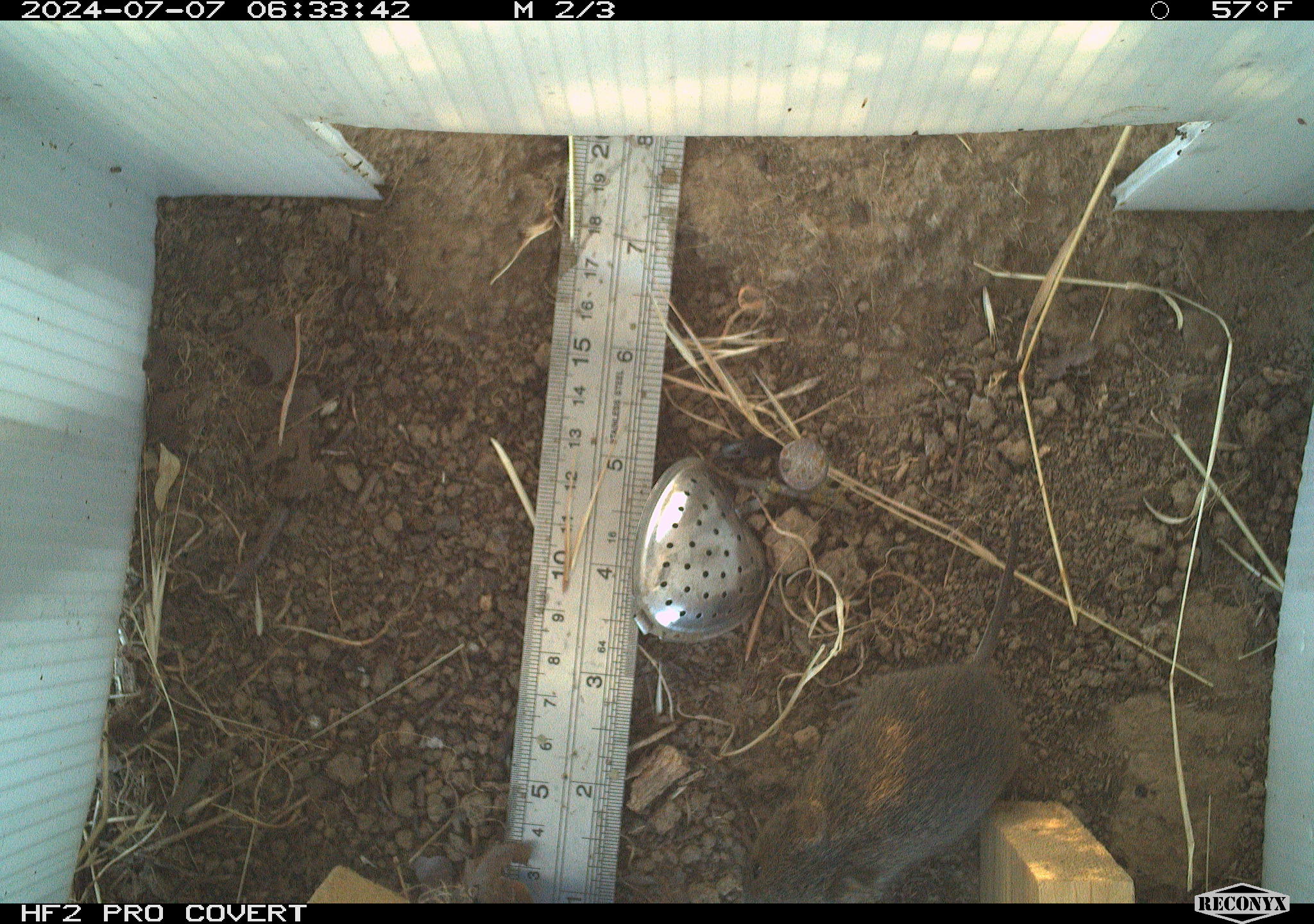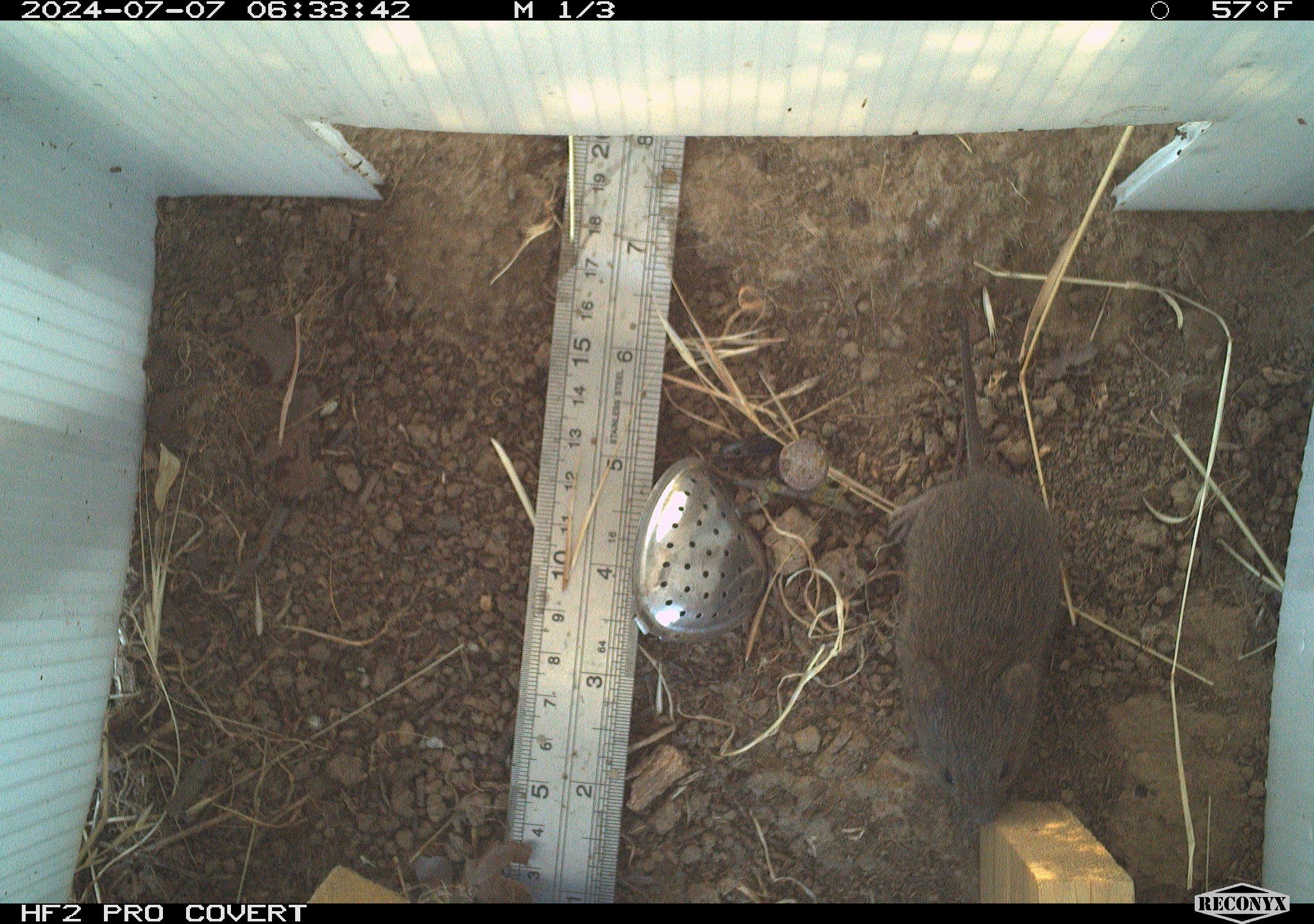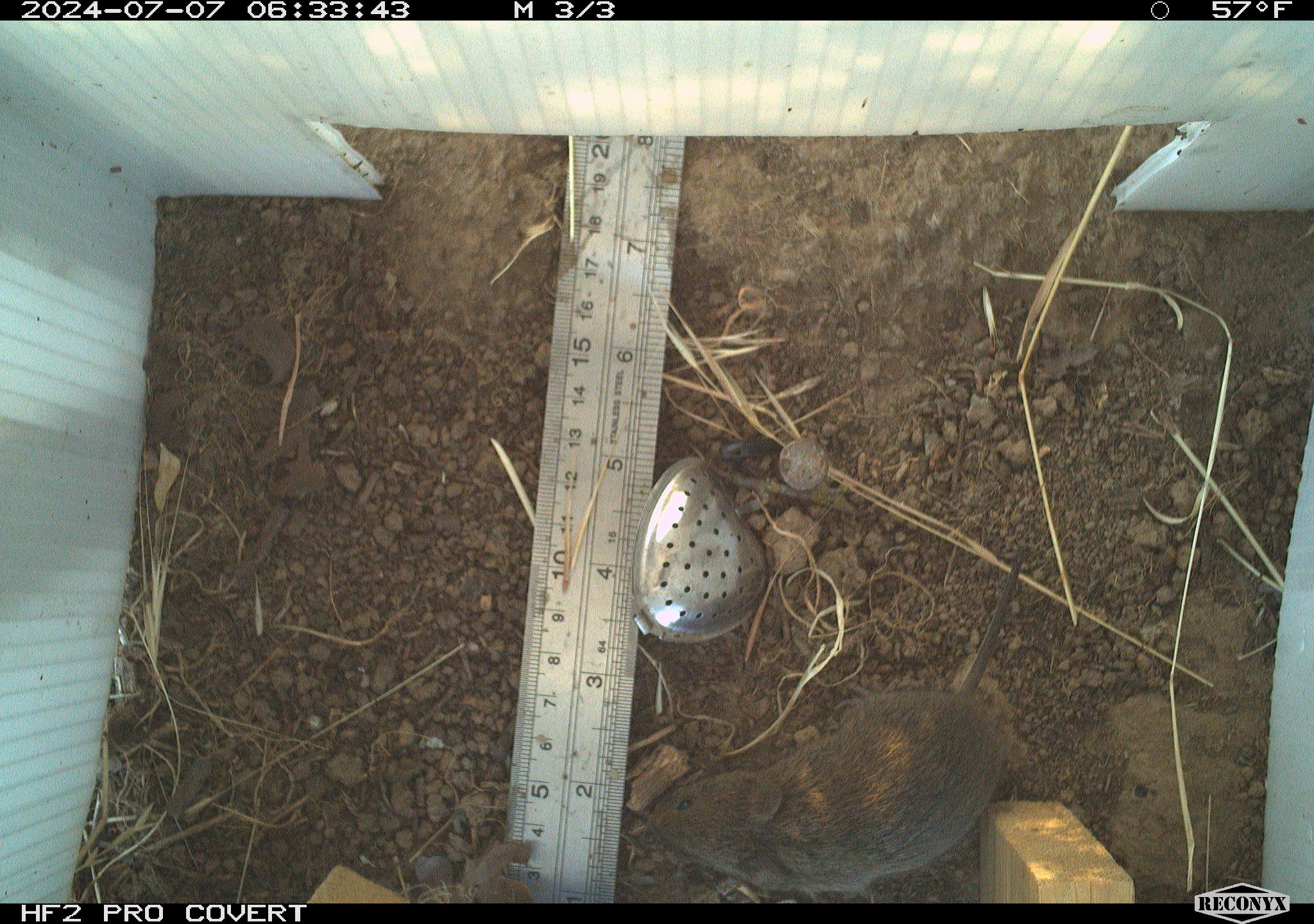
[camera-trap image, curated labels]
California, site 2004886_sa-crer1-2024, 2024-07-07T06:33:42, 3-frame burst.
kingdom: Animalia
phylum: Chordata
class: Mammalia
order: Rodentia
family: Cricetidae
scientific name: Arvicolinae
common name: voles, lemmings, and muskrats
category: arvicolinae subfamily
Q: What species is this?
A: Arvicolinae subfamily (voles, lemmings, and muskrats) (Arvicolinae).